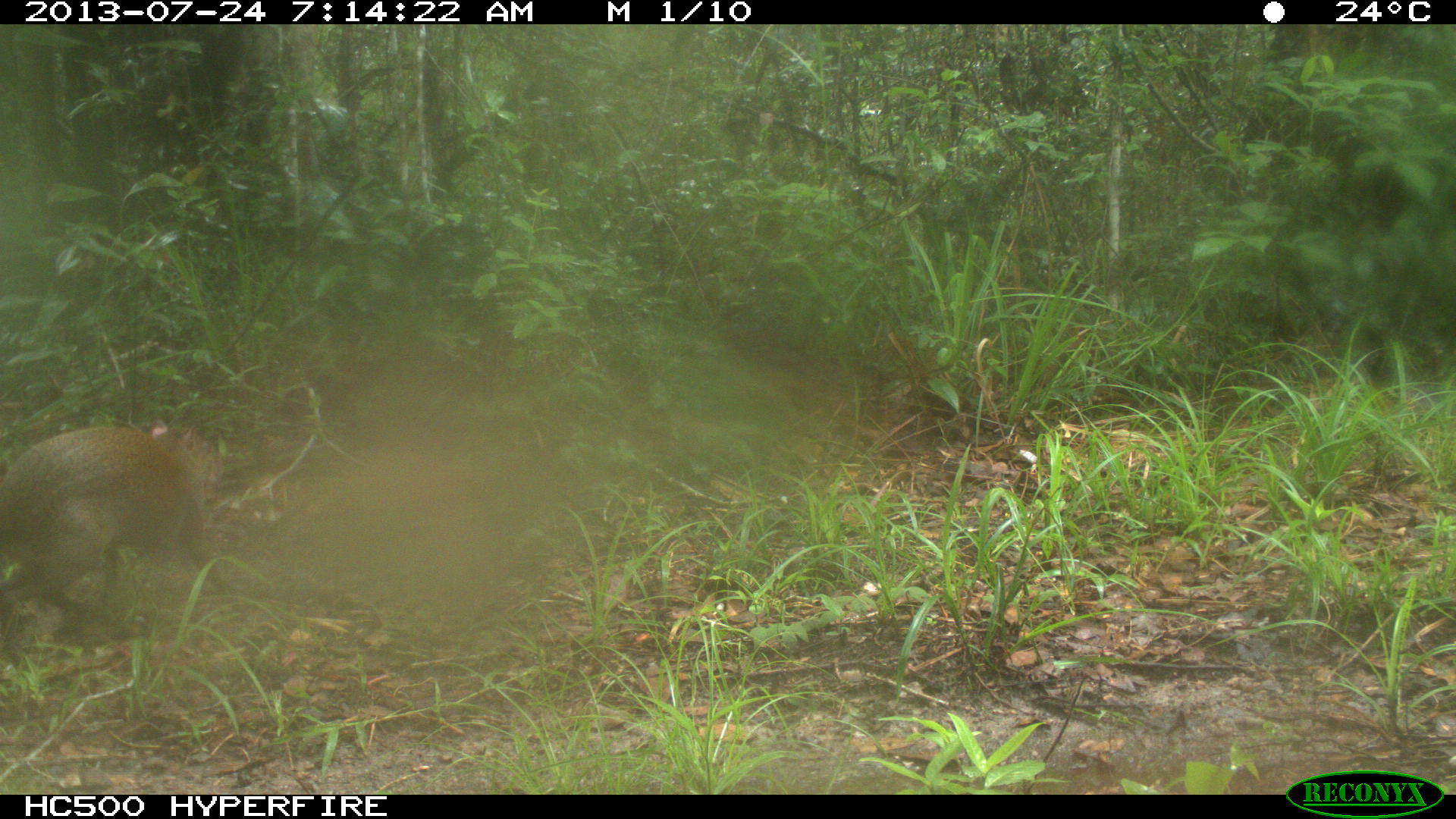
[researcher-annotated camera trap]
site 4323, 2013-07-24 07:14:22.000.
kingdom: Animalia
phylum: Chordata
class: Mammalia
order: Rodentia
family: Dasyproctidae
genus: Dasyprocta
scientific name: Dasyprocta punctata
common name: central american agouti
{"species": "Dasyprocta punctata (central american agouti)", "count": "1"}